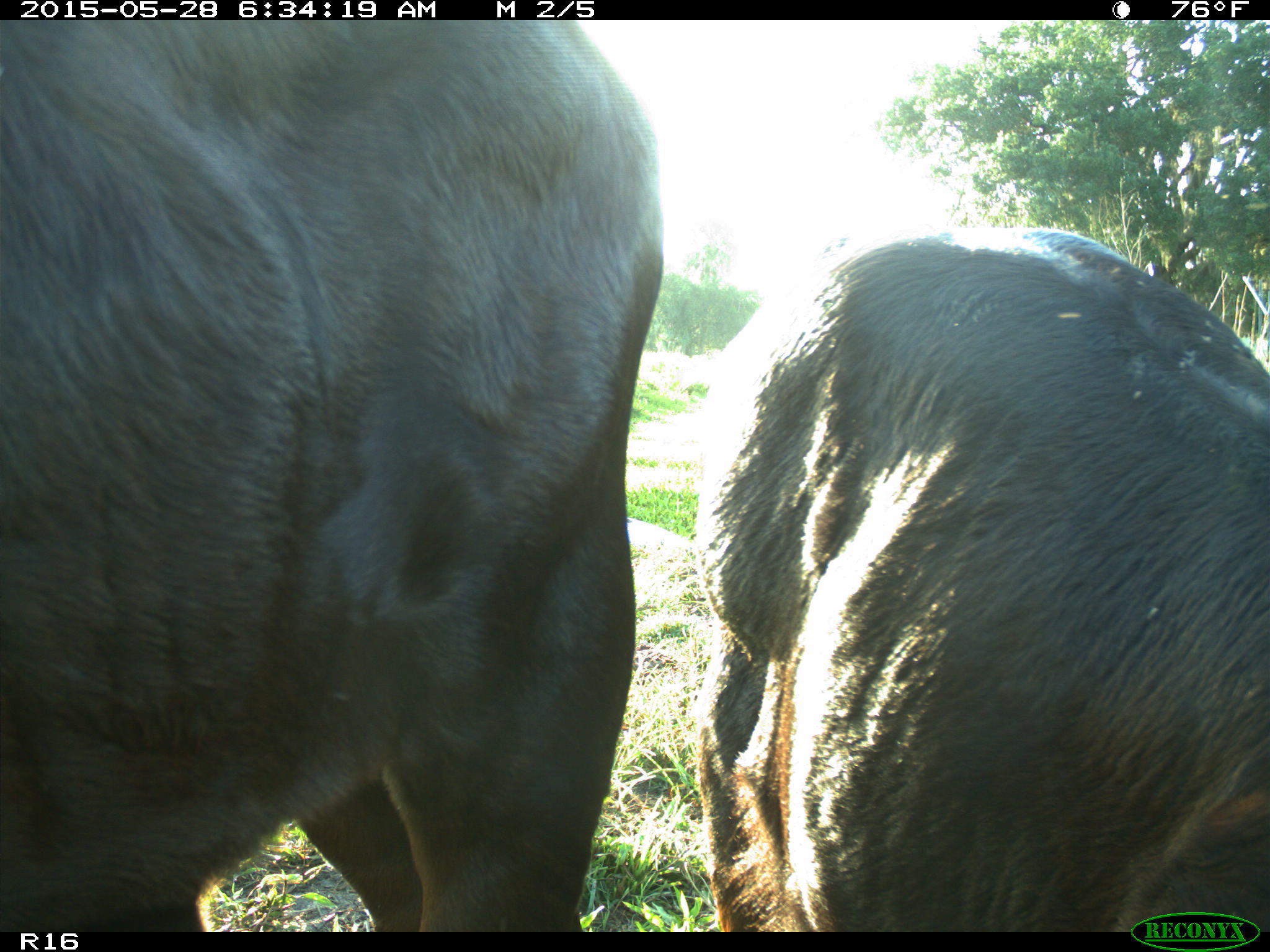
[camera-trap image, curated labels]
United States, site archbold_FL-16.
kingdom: Animalia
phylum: Chordata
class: Mammalia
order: Artiodactyla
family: Bovidae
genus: Bos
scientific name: Bos taurus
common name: domestic cow